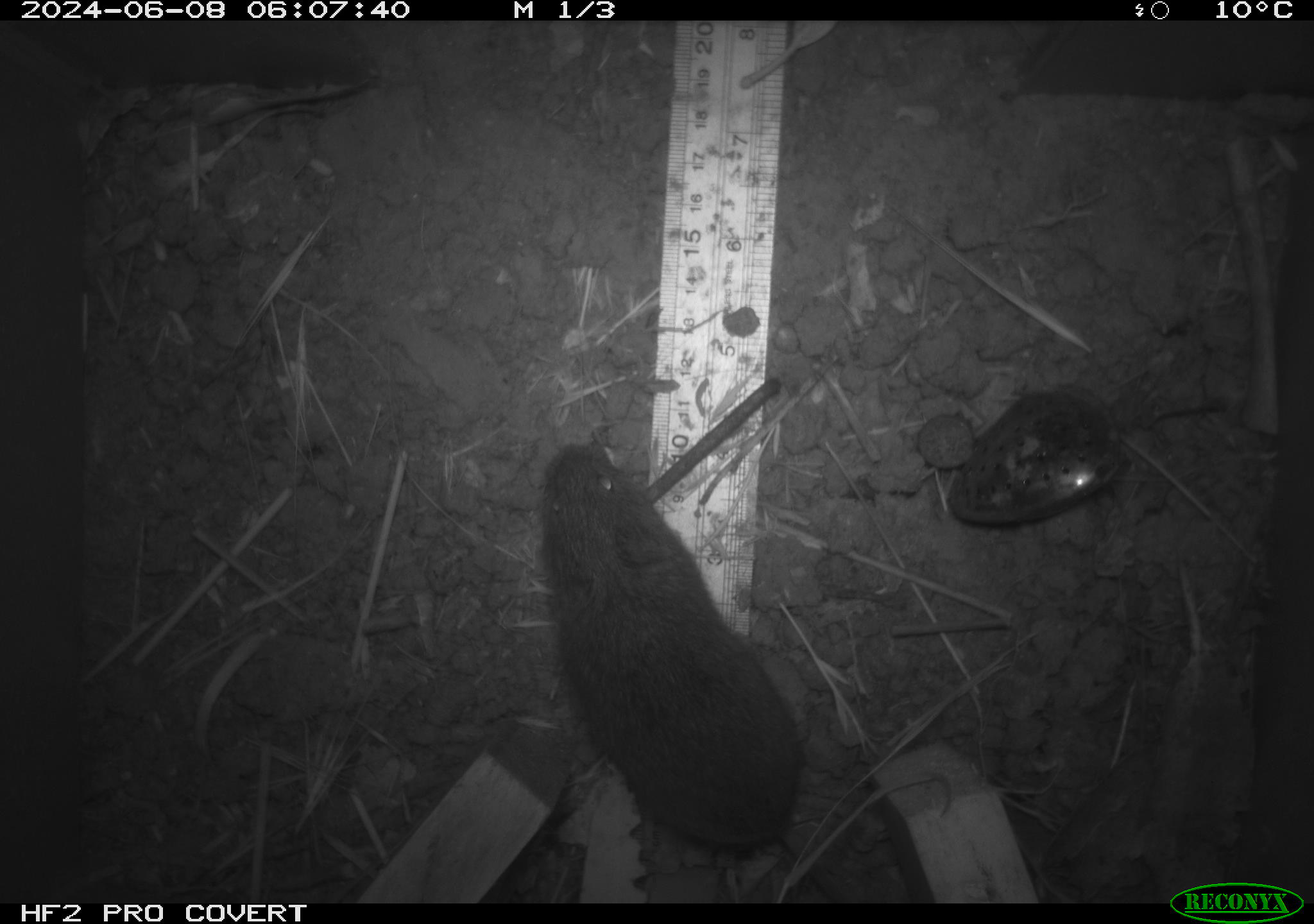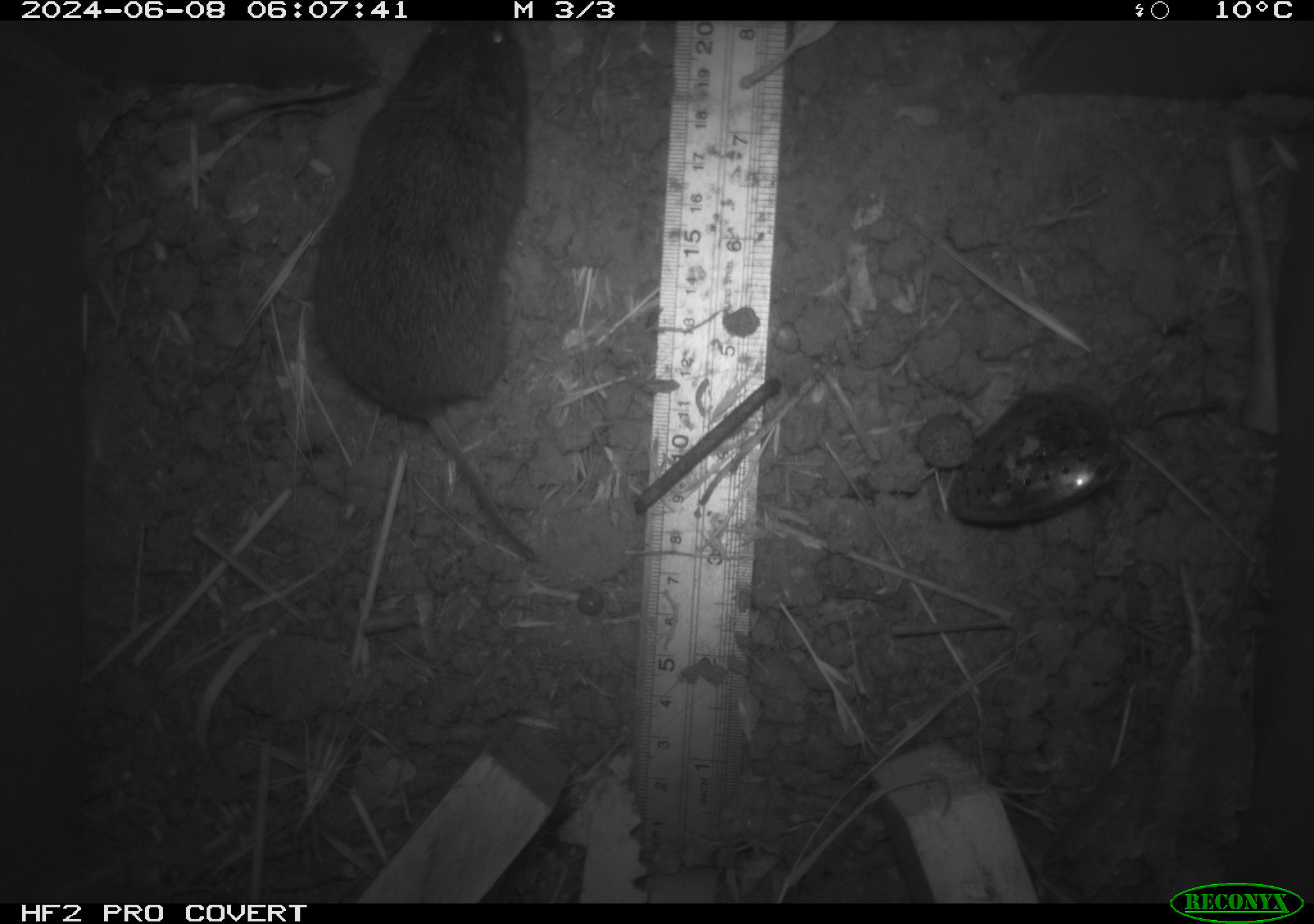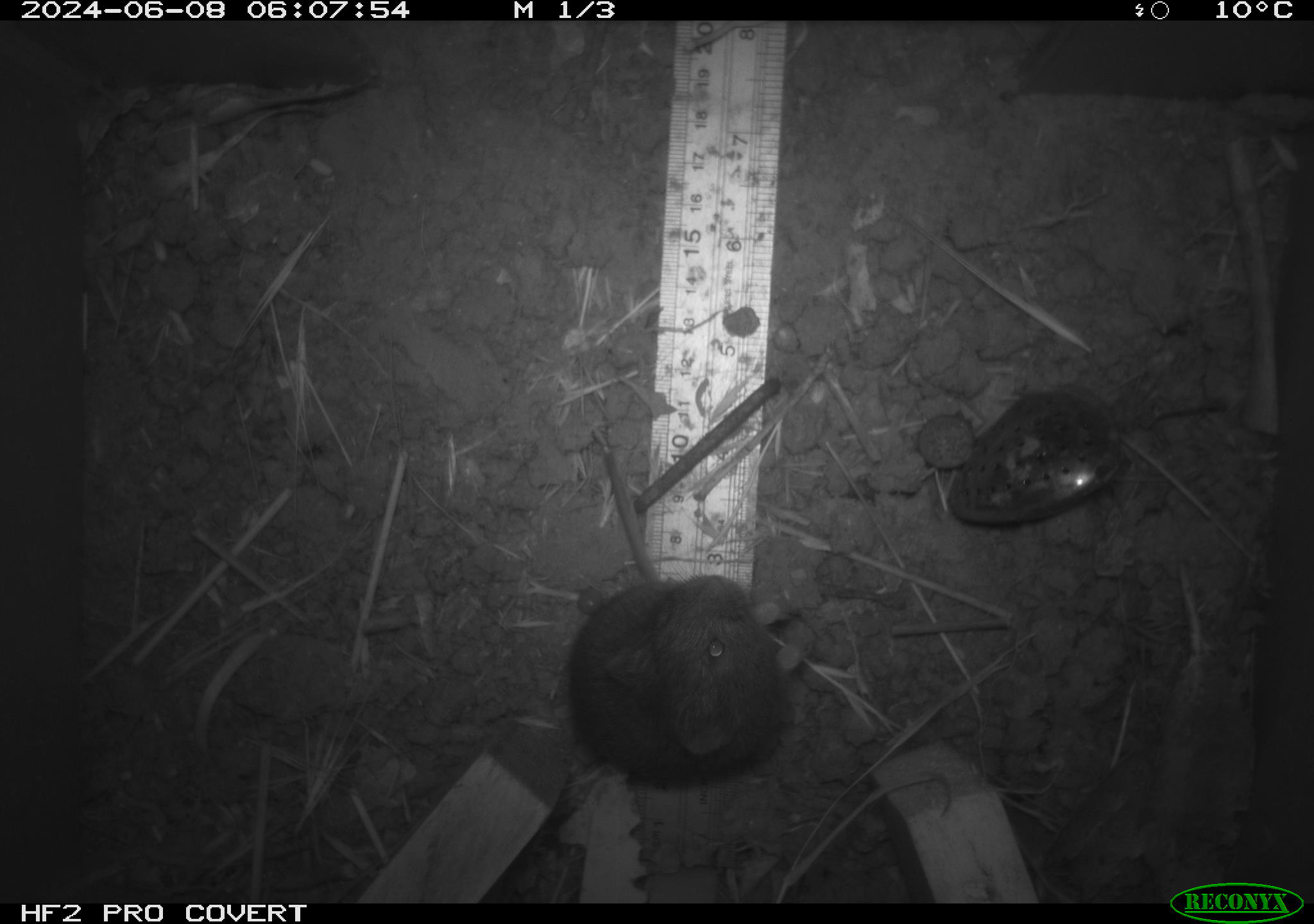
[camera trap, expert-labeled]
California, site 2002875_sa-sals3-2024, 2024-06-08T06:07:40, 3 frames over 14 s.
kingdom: Animalia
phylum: Chordata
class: Mammalia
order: Rodentia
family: Cricetidae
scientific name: Arvicolinae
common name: voles, lemmings, and muskrats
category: arvicolinae subfamily